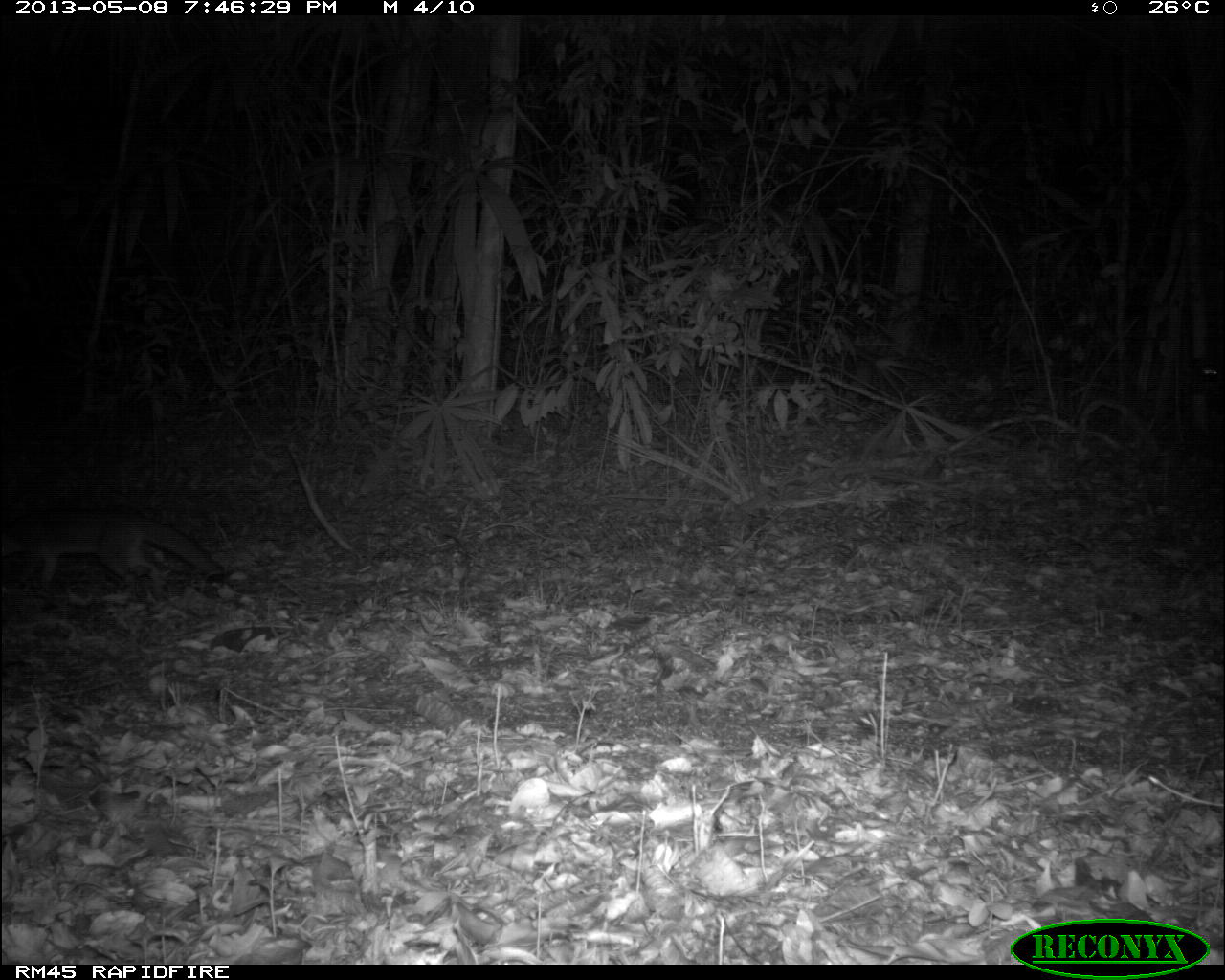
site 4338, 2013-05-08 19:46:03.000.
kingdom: Animalia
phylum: Chordata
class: Mammalia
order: Carnivora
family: Canidae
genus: Urocyon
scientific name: Urocyon cinereoargenteus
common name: gray fox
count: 1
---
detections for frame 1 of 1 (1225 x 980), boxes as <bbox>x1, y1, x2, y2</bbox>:
urocyon cinereoargenteus: <bbox>0, 505, 226, 615</bbox>